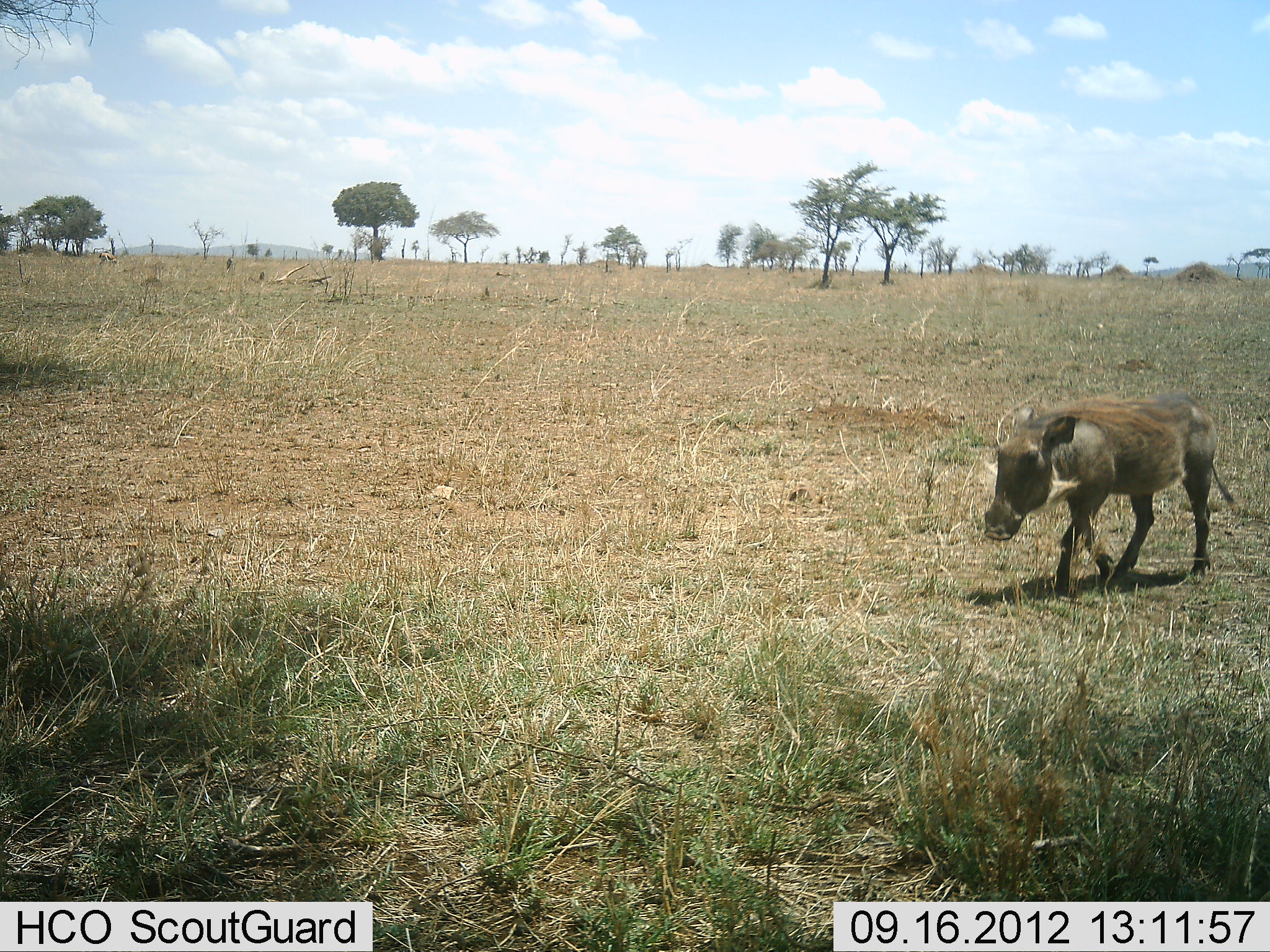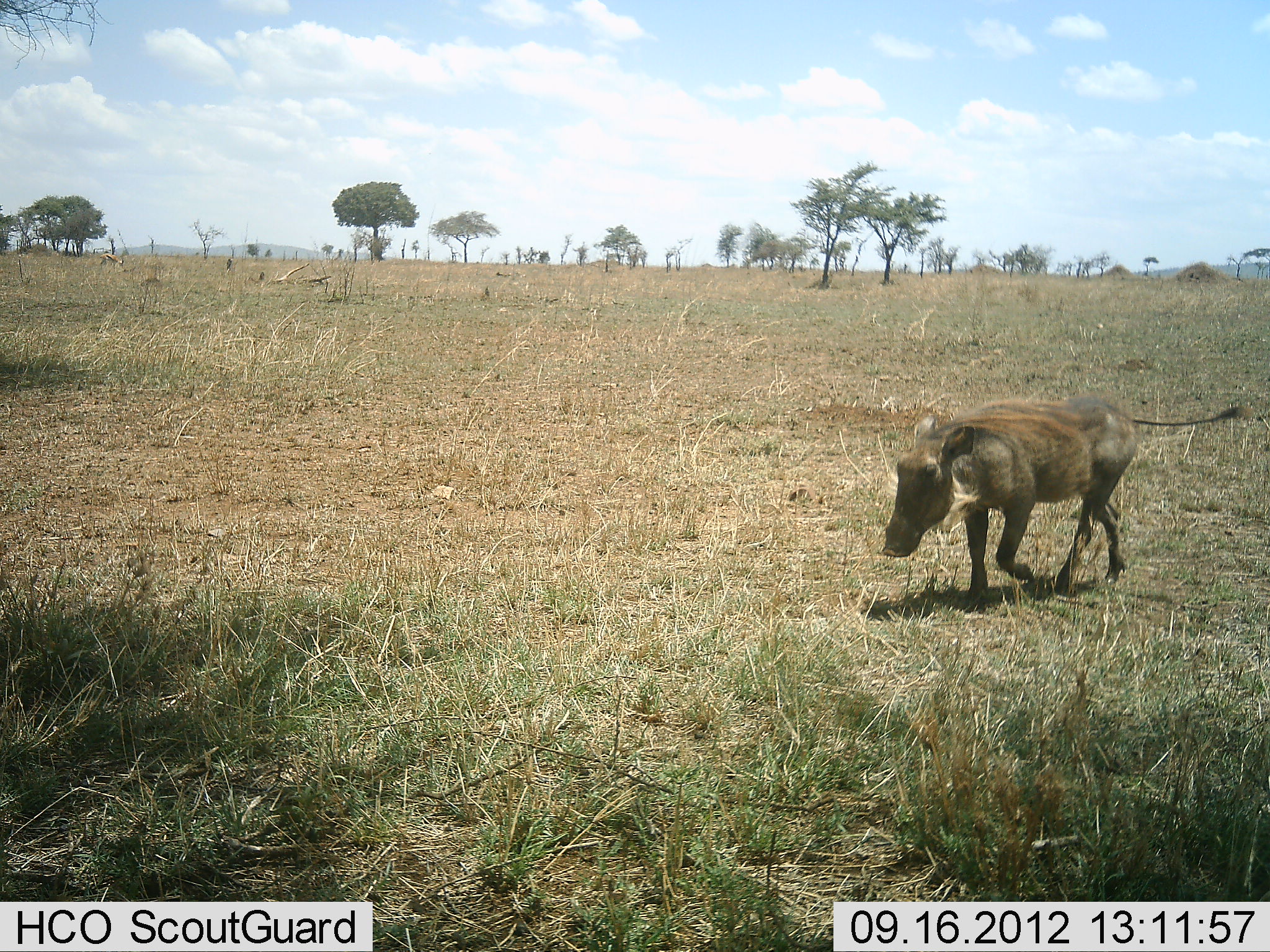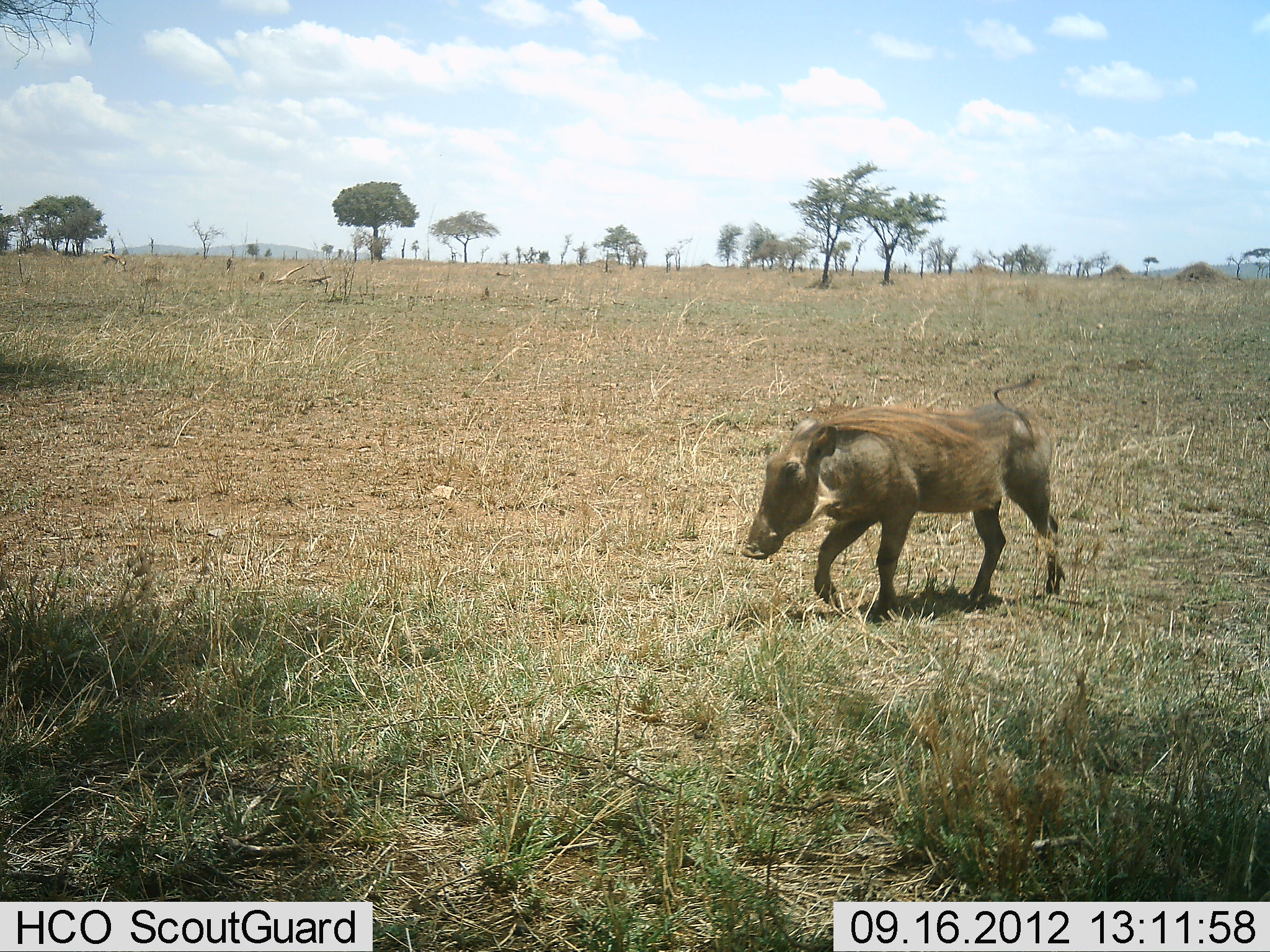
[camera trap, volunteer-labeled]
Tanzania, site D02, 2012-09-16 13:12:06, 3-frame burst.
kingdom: Animalia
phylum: Chordata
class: Mammalia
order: Artiodactyla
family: Suidae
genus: Phacochoerus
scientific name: Phacochoerus africanus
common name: warthog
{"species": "warthog (Phacochoerus africanus)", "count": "1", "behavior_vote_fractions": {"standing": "8%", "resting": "0%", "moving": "92%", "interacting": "0%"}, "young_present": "0%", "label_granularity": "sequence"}